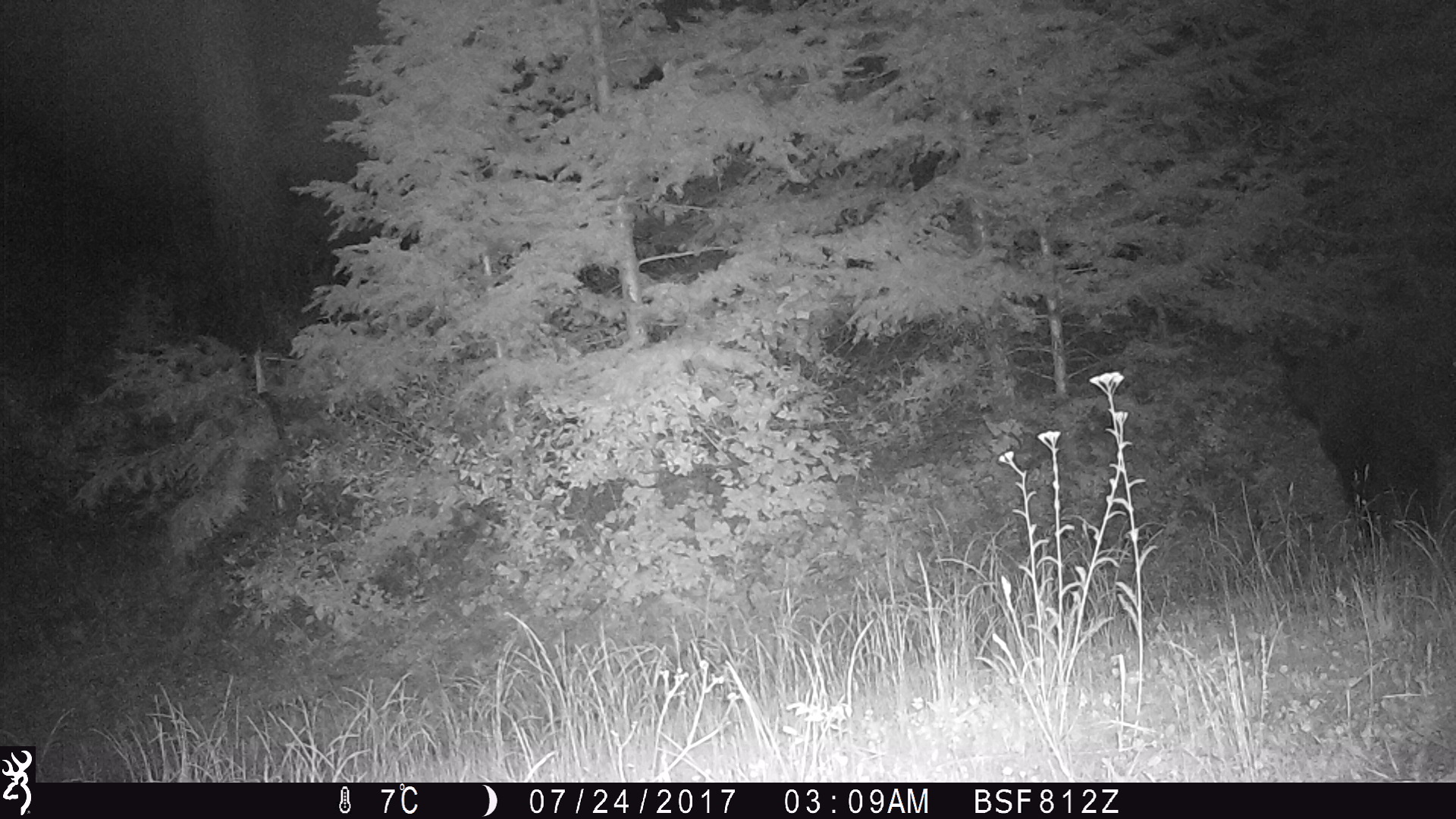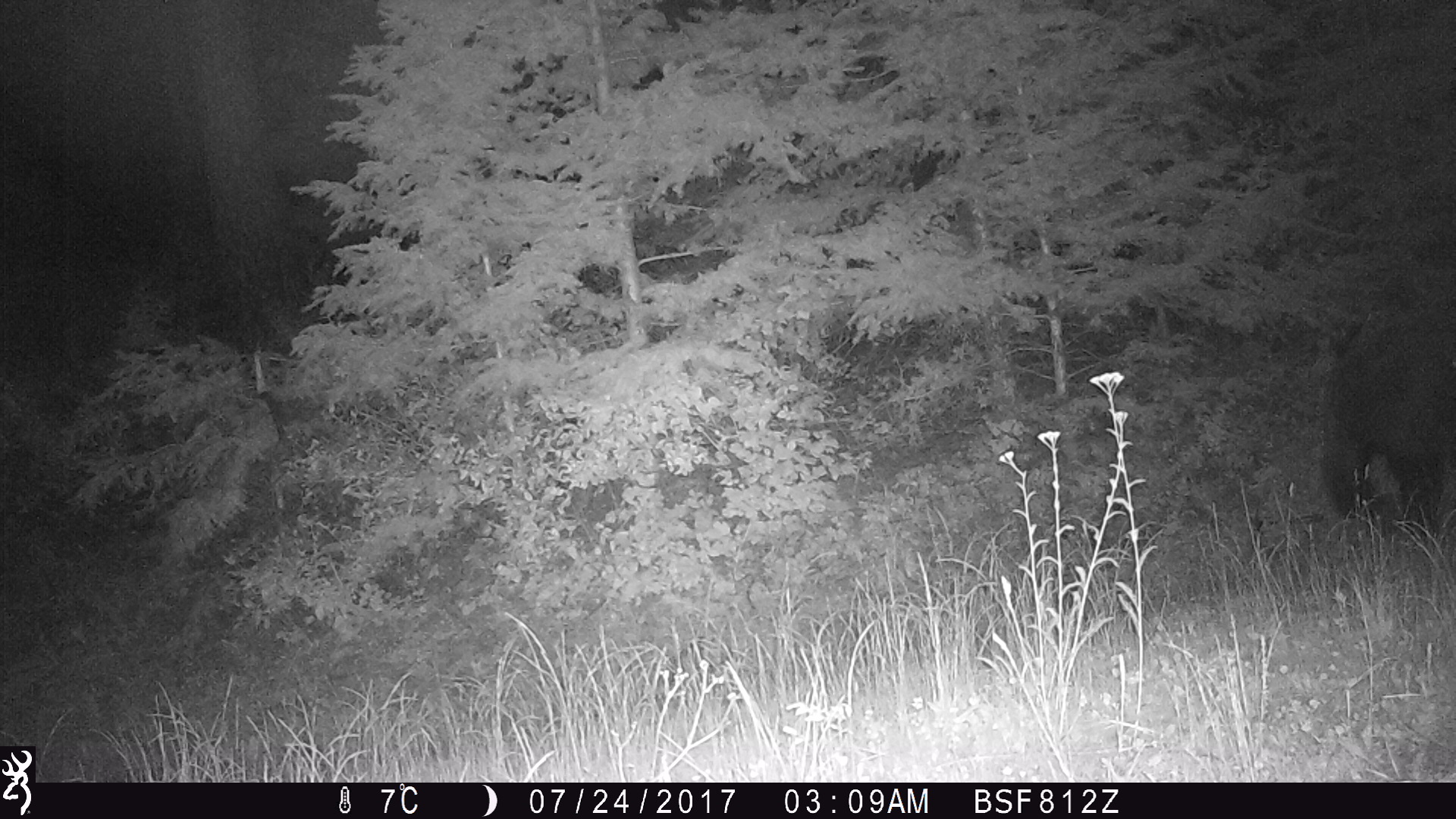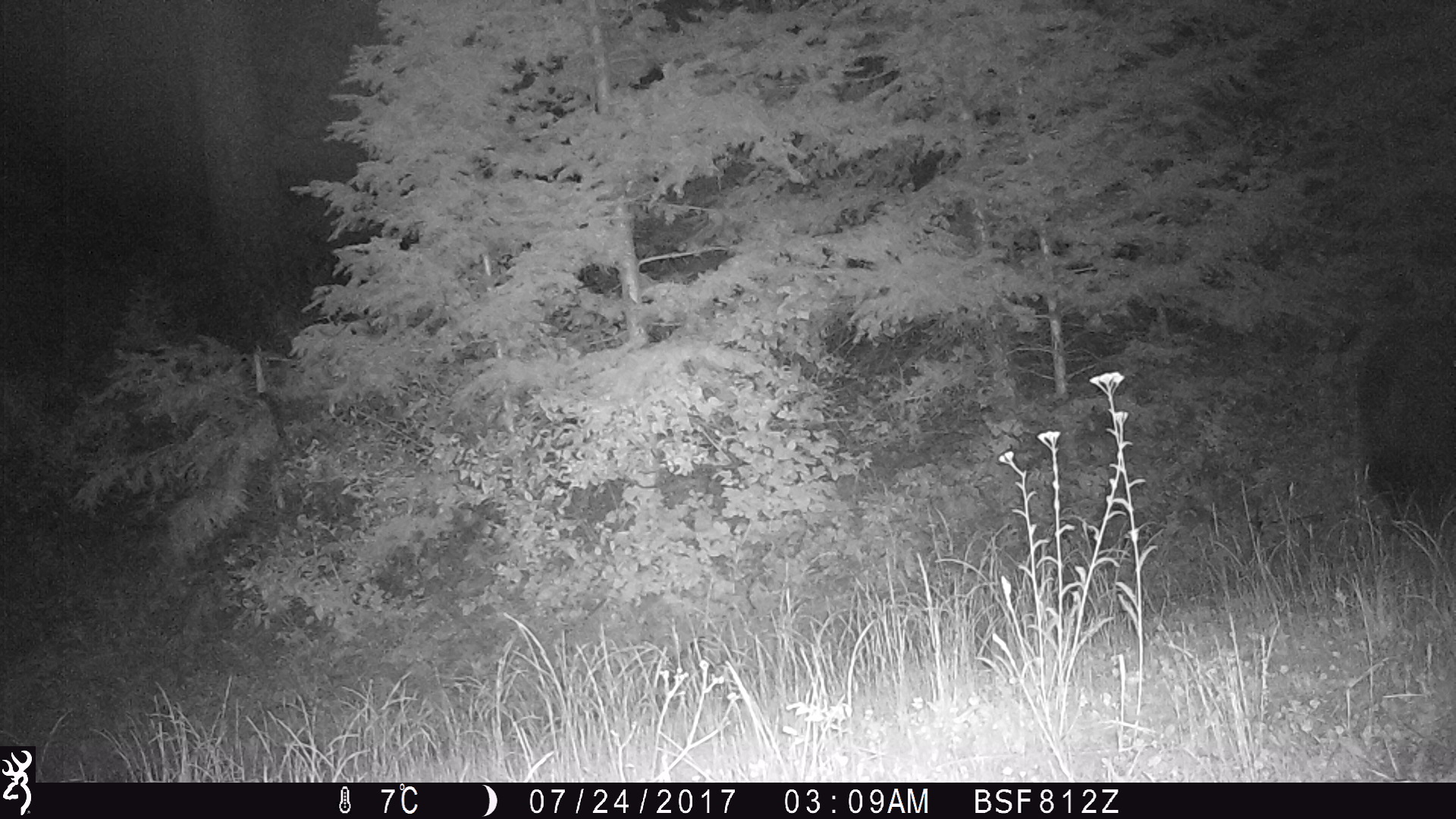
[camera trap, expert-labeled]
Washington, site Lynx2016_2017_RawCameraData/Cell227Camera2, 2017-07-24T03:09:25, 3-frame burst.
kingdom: Animalia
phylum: Chordata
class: Mammalia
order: Carnivora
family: Ursidae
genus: Ursus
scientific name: Ursus americanus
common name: american black bear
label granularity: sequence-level